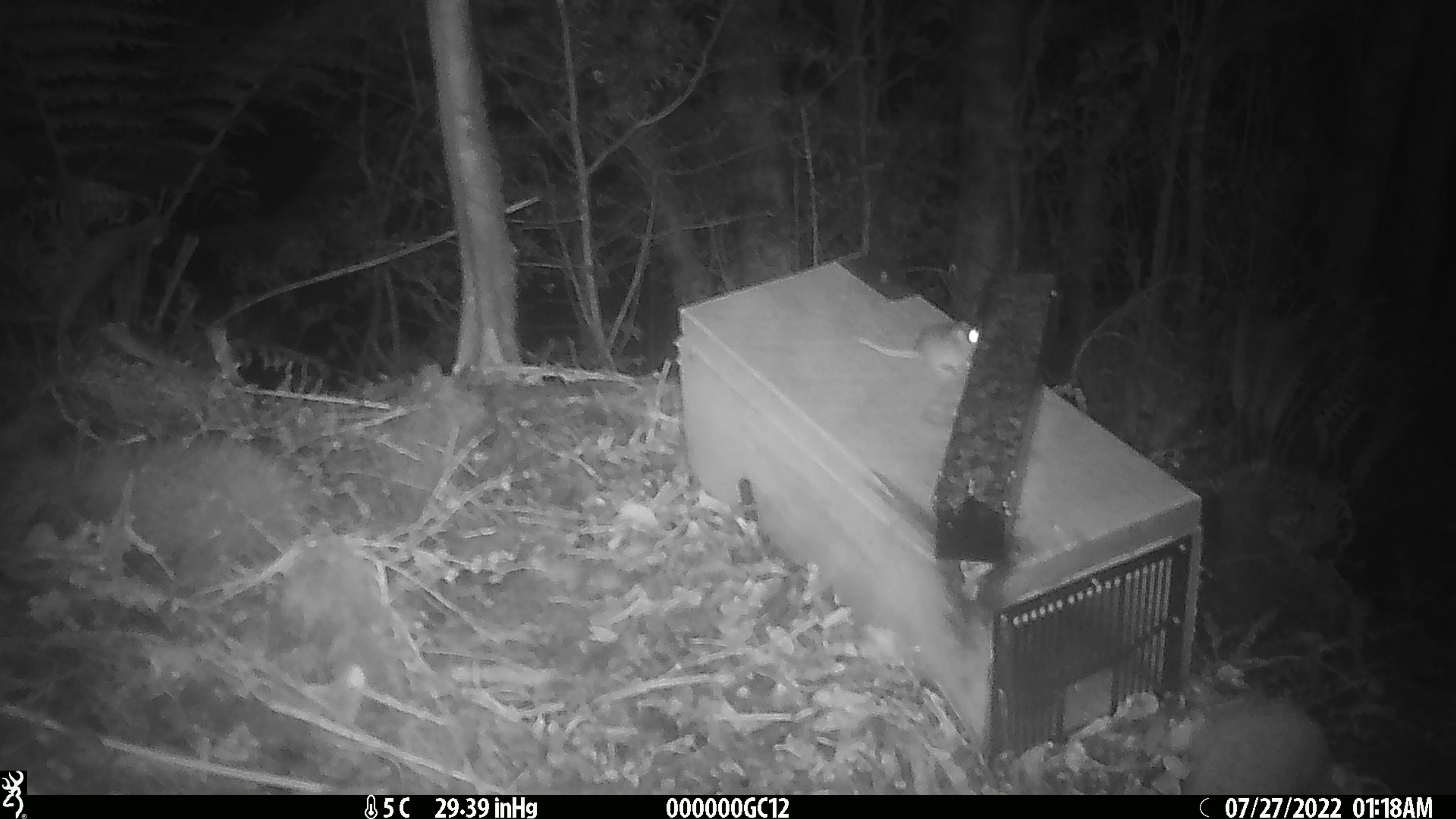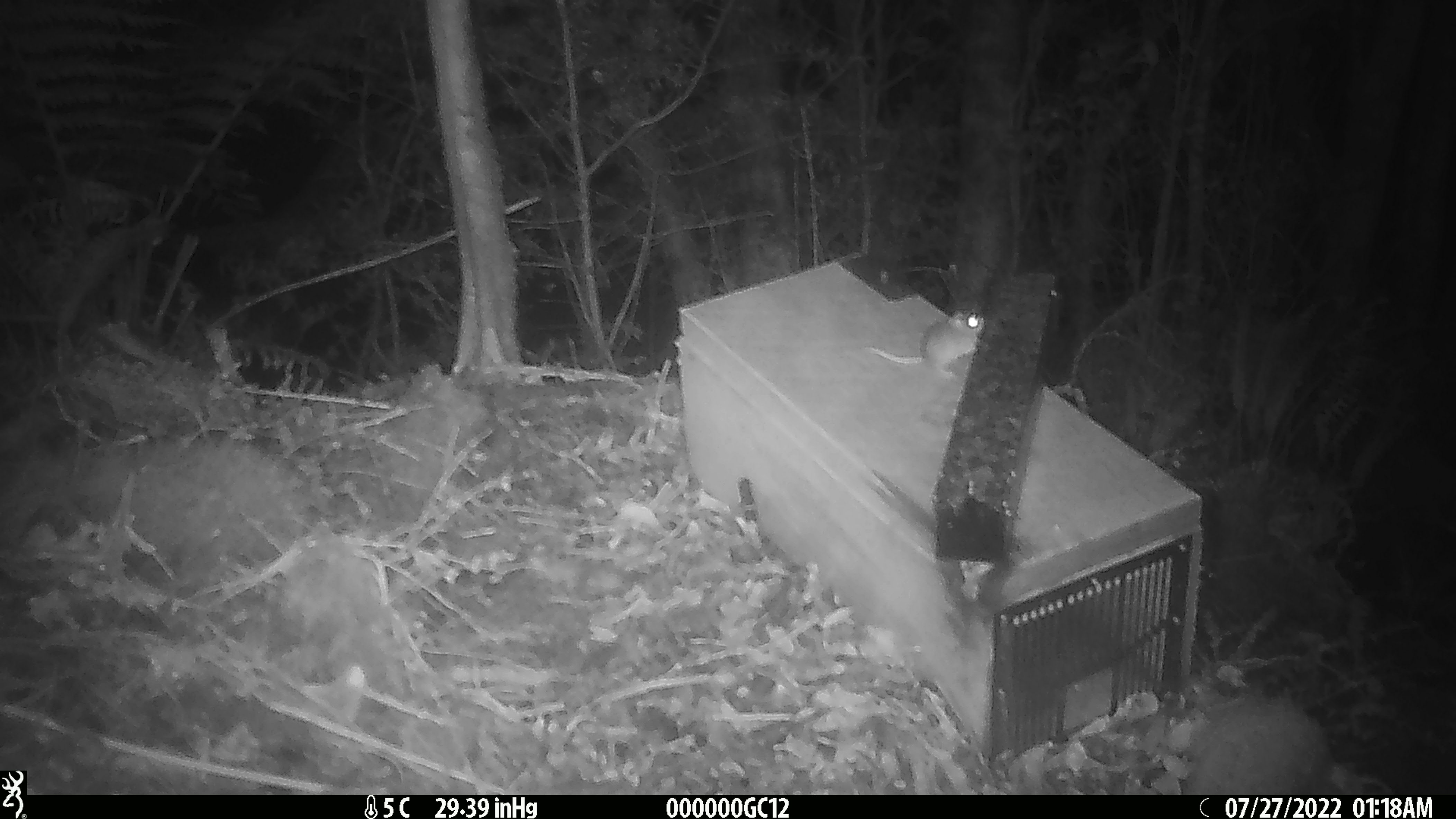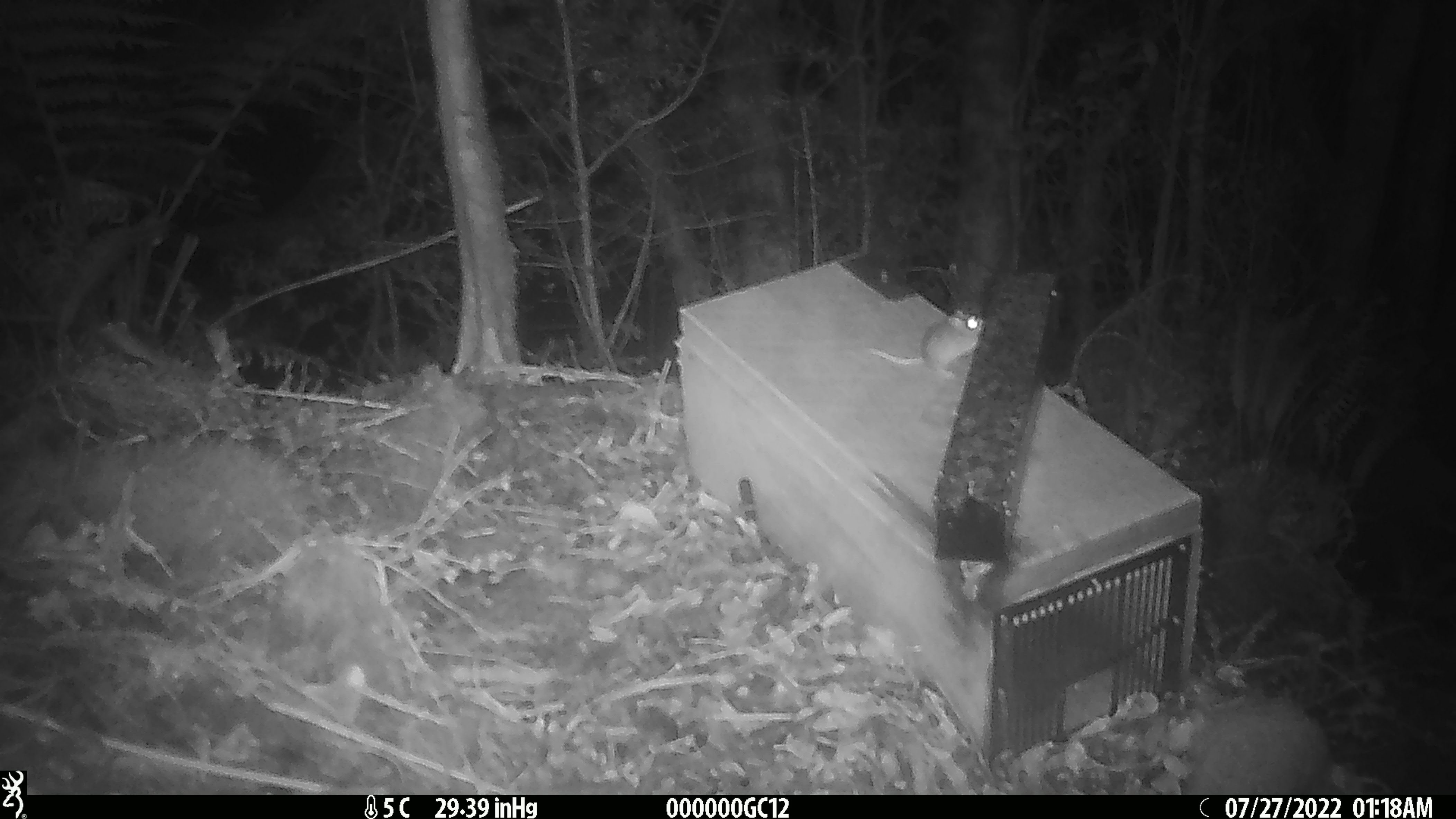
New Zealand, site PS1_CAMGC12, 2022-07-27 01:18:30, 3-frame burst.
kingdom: Animalia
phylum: Chordata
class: Mammalia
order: Rodentia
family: Muridae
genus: Mus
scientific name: Mus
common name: mouse